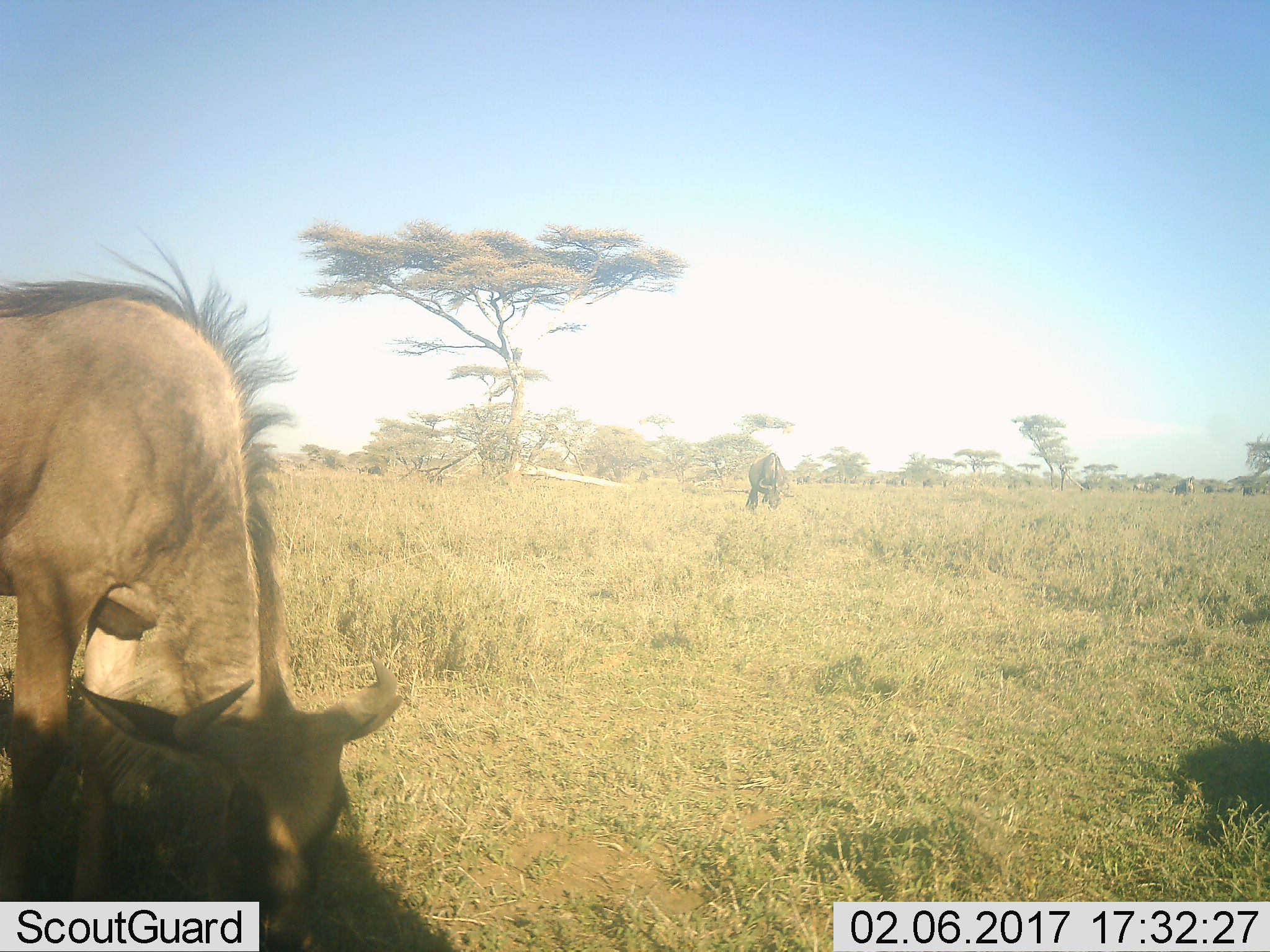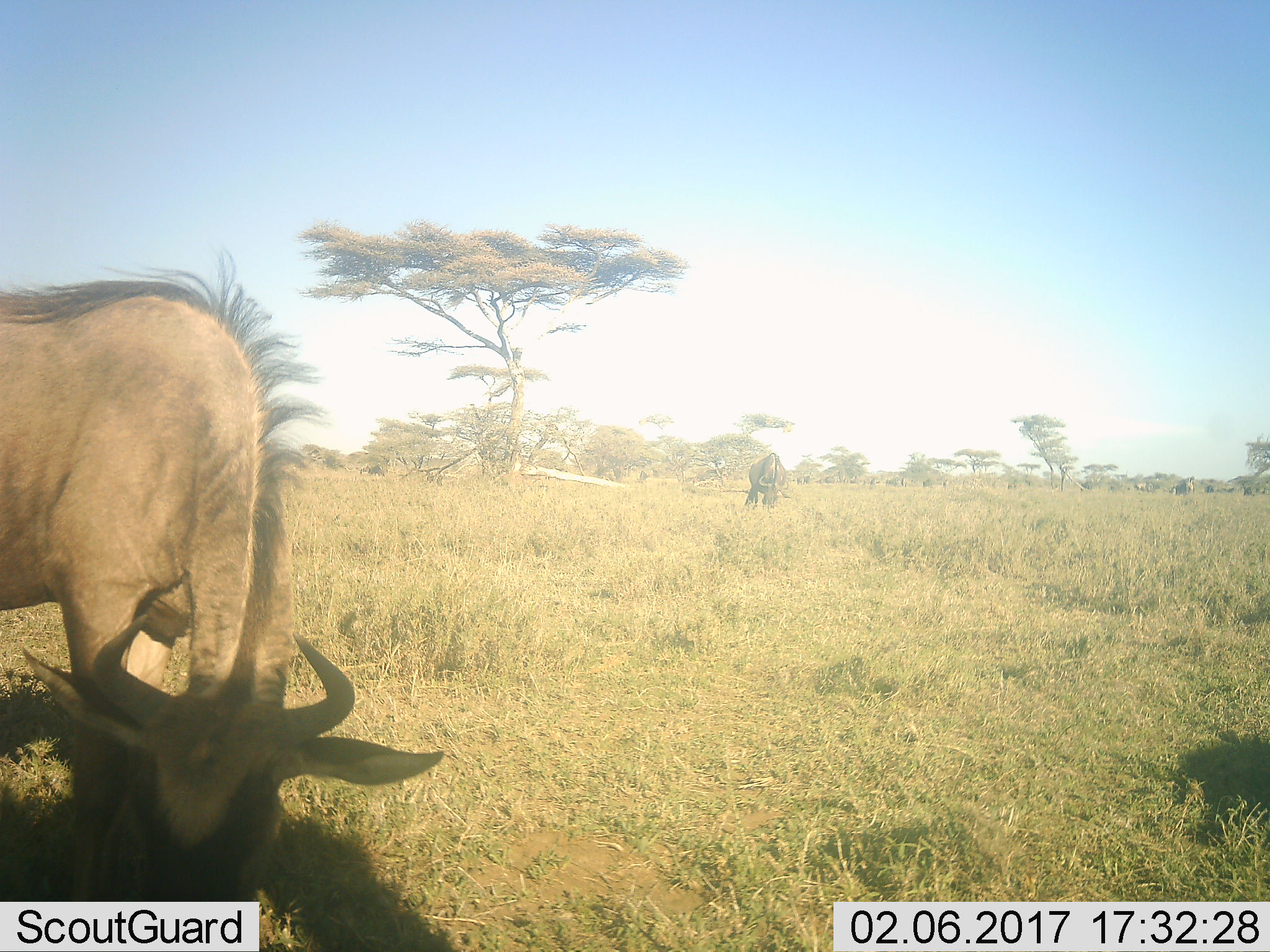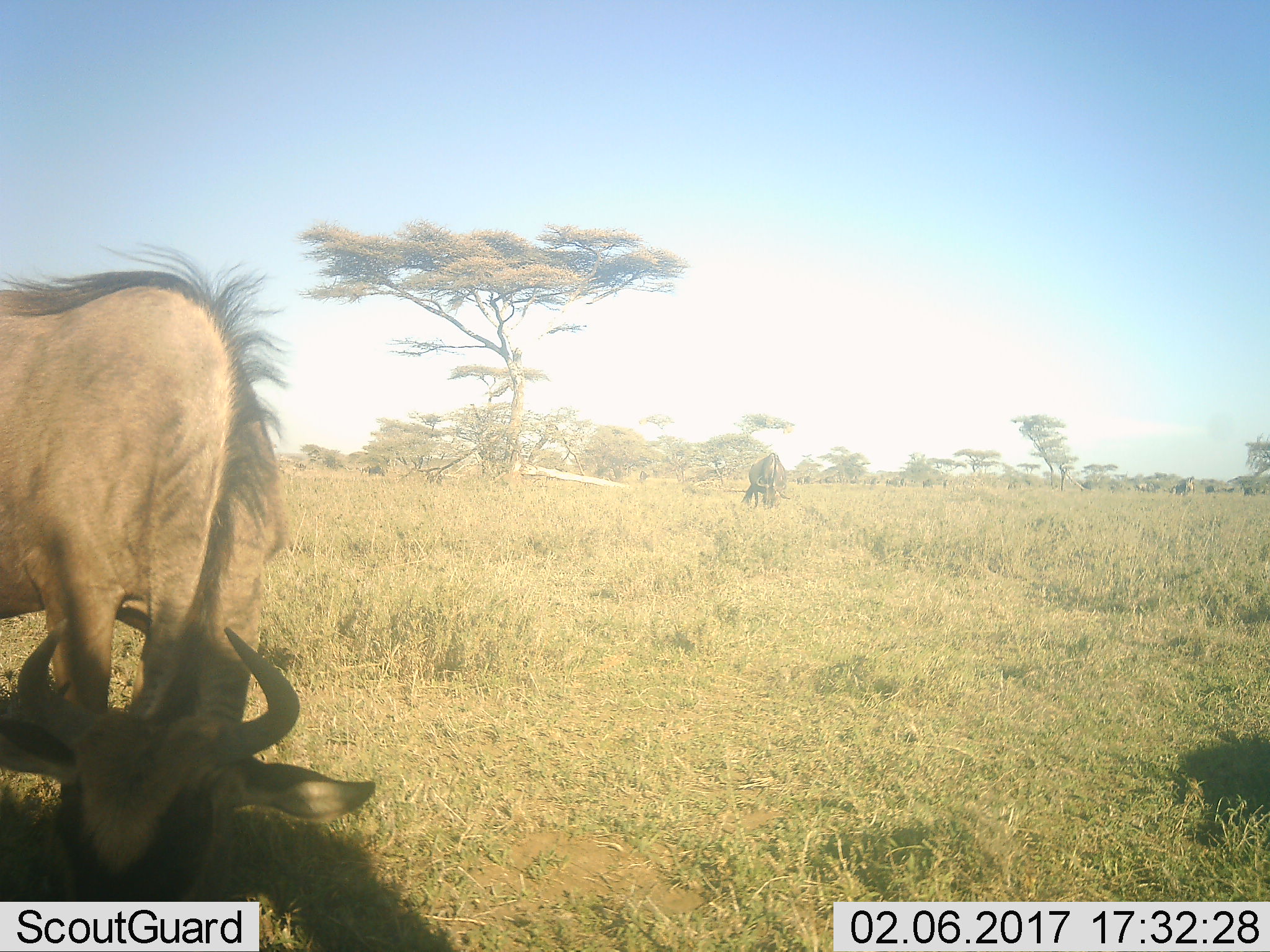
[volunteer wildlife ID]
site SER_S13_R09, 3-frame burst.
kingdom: Animalia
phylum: Chordata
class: Mammalia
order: Artiodactyla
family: Bovidae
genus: Connochaetes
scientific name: Connochaetes taurinus taurinus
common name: blue wildebeest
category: wildebeestblue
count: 2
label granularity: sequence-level